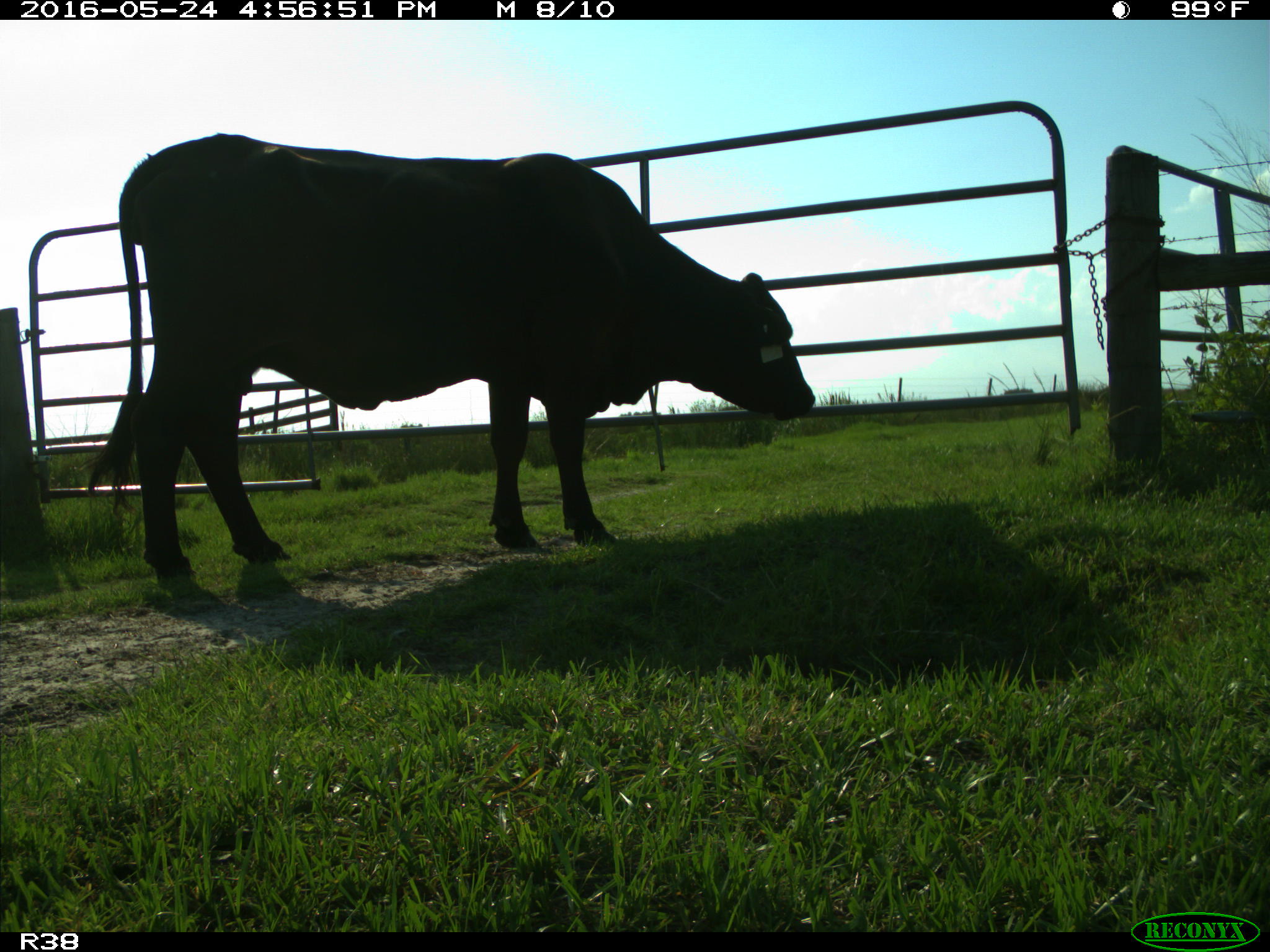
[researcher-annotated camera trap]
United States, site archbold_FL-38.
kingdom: Animalia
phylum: Chordata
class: Mammalia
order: Artiodactyla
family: Bovidae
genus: Bos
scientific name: Bos taurus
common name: domestic cow